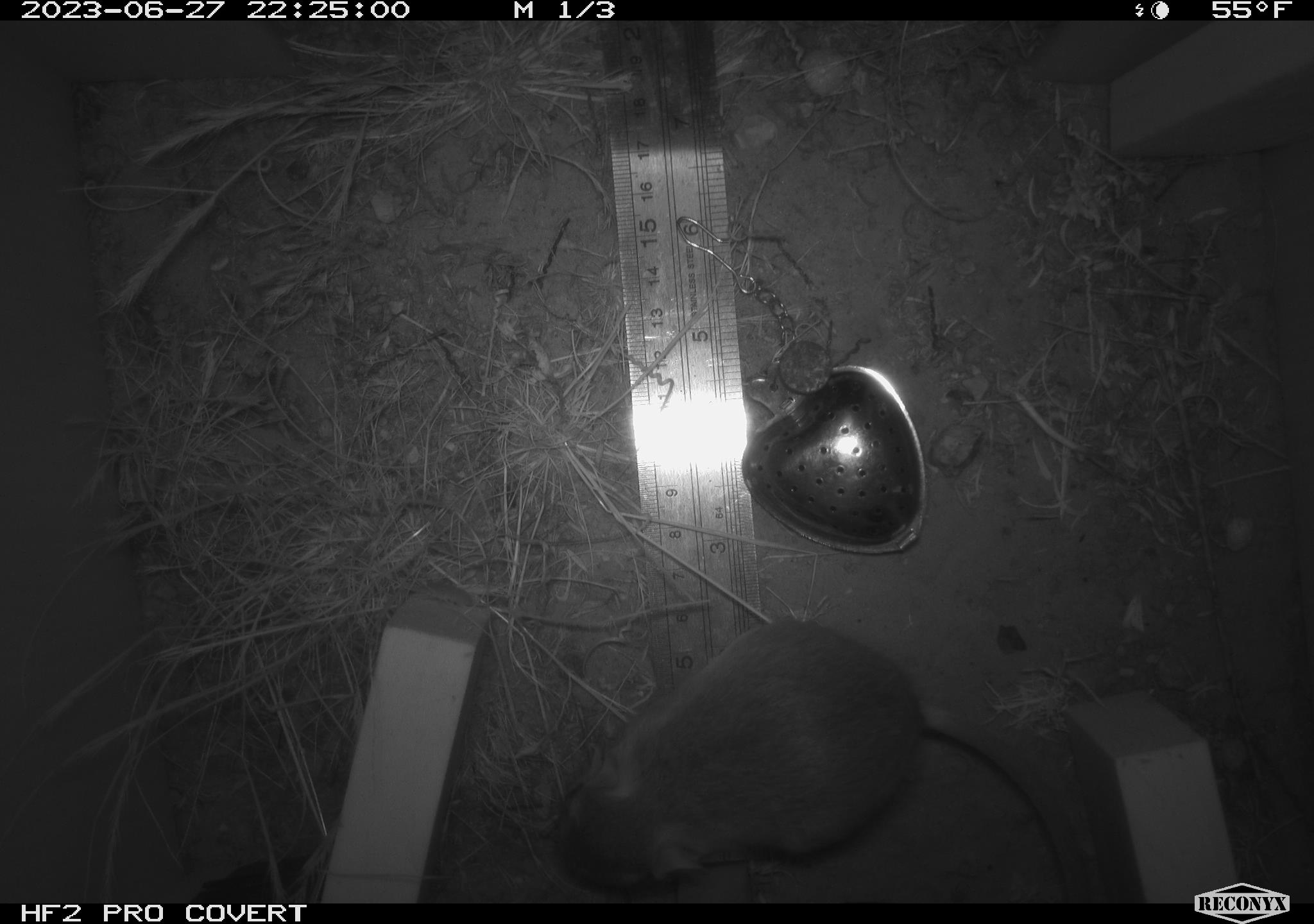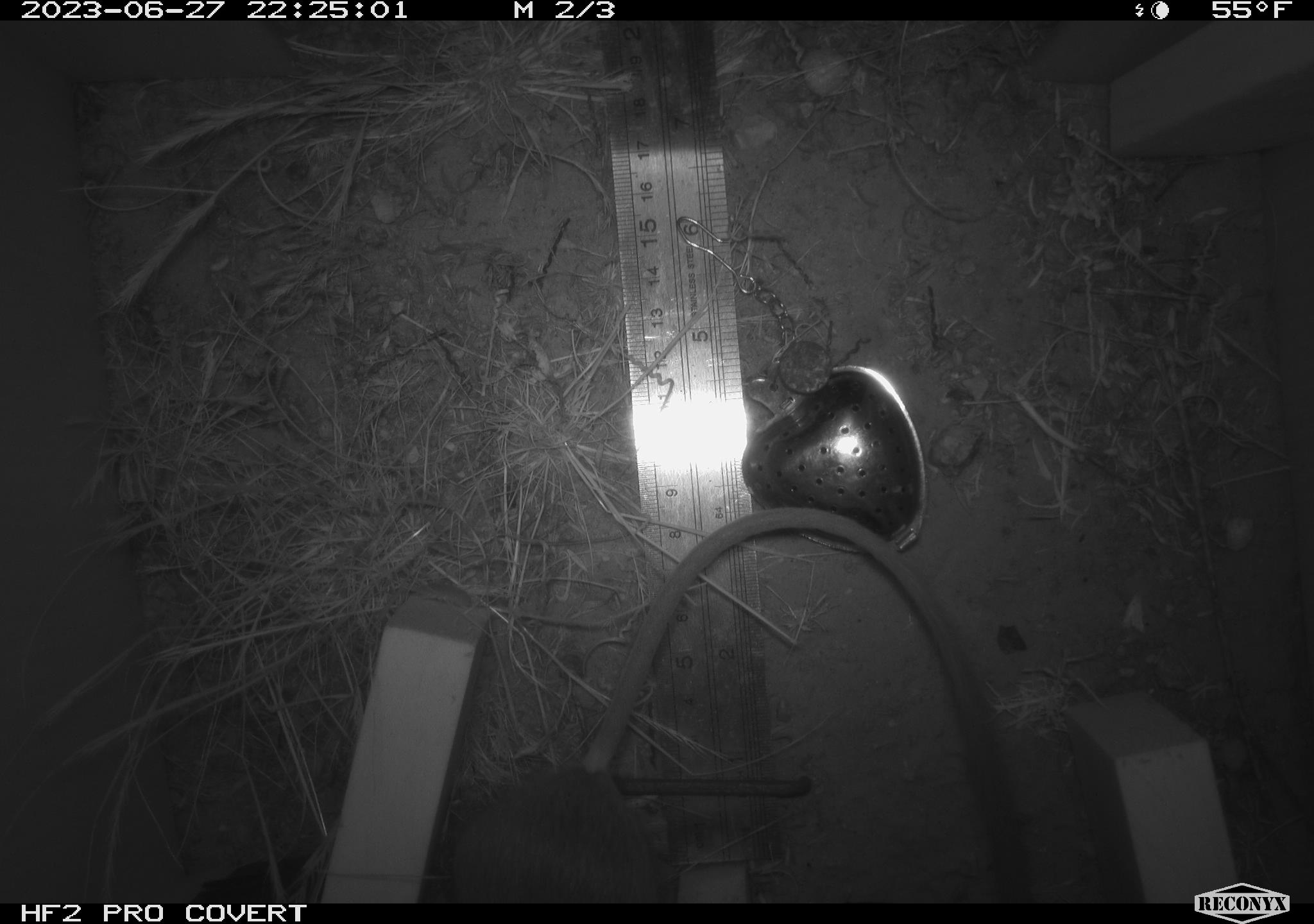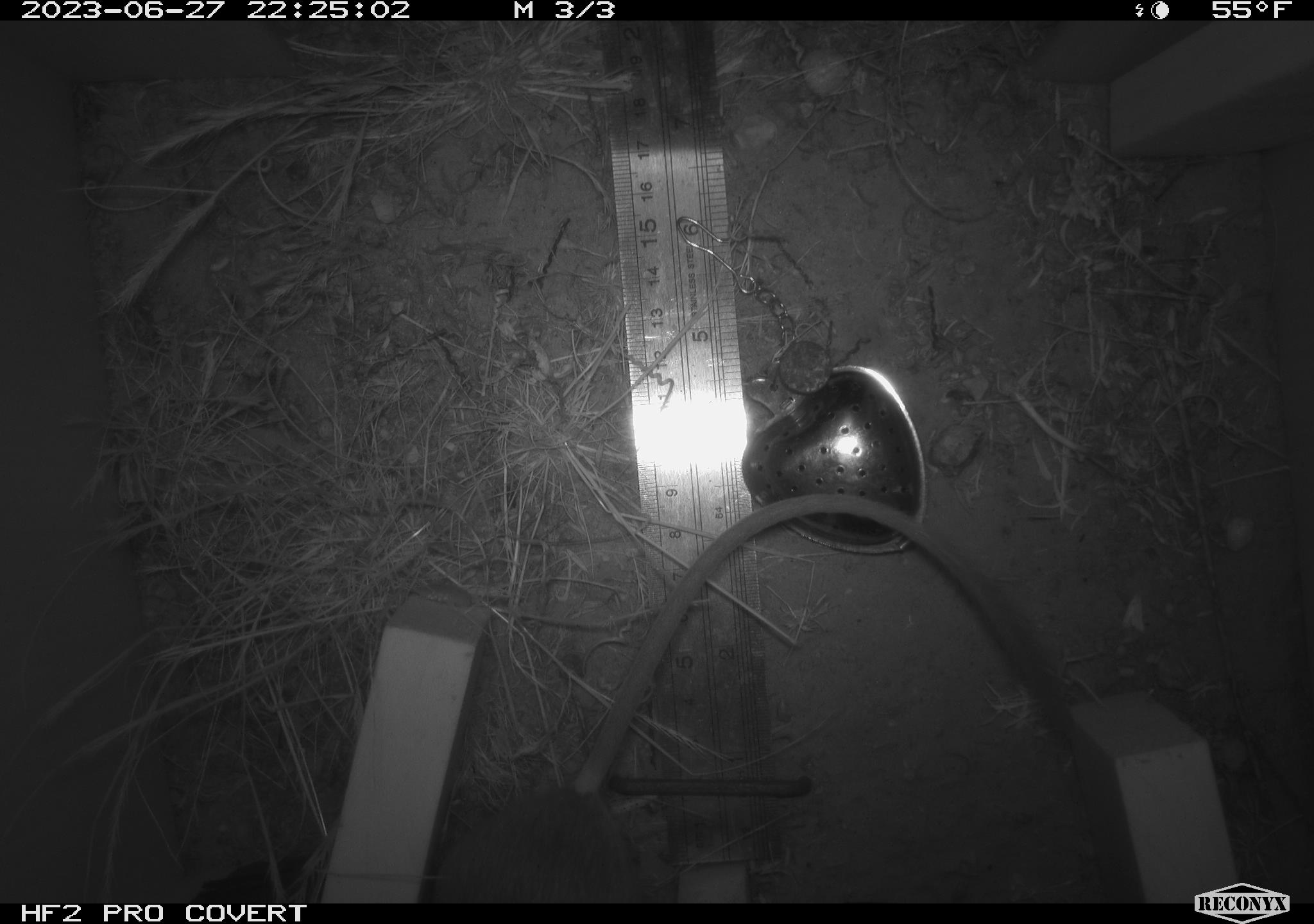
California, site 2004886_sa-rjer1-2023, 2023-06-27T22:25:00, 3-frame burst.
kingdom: Animalia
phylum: Chordata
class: Mammalia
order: Rodentia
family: Heteromyidae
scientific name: Heteromyidae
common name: kangaroo rats and pocket mice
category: heteromyidae family